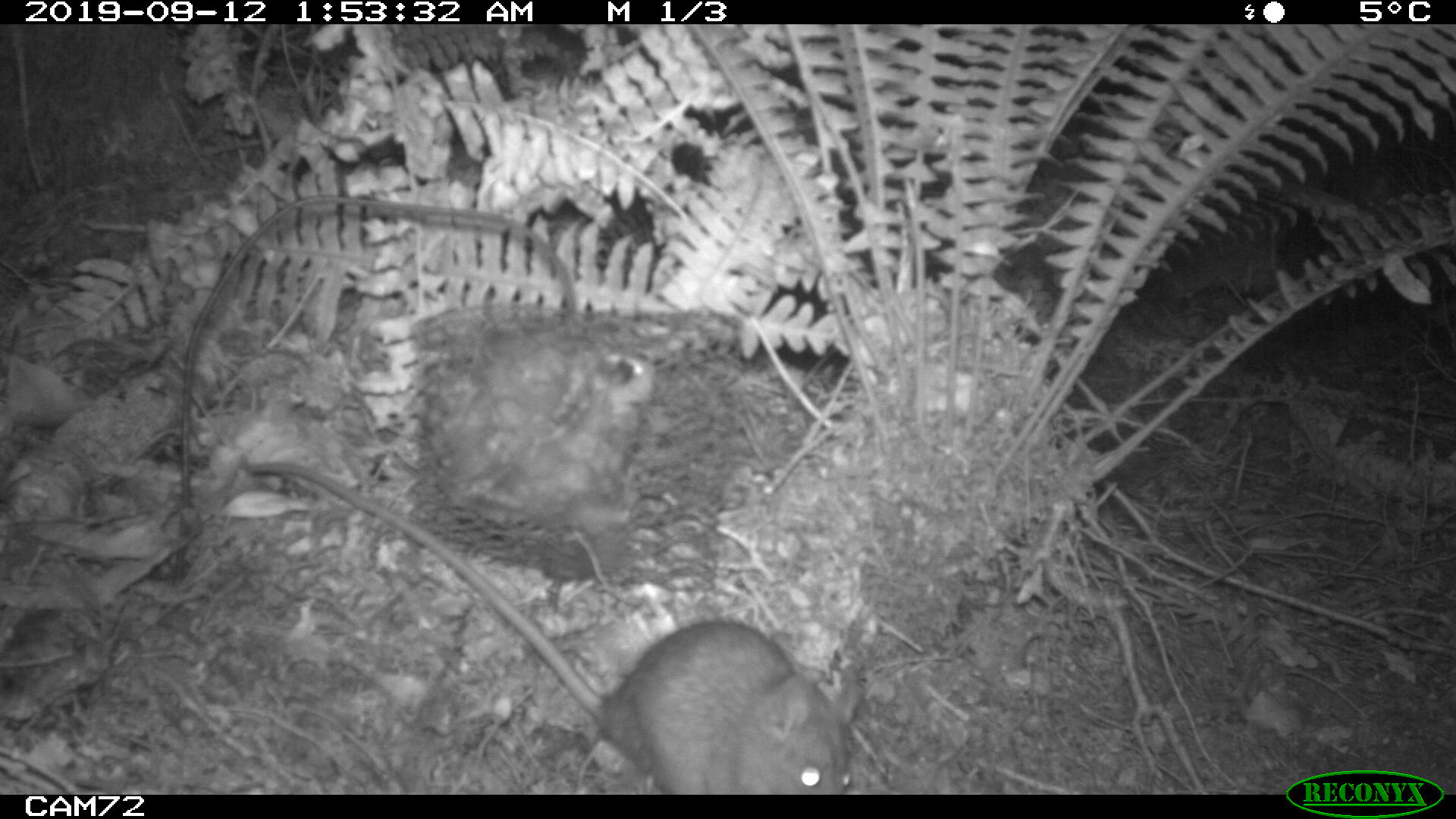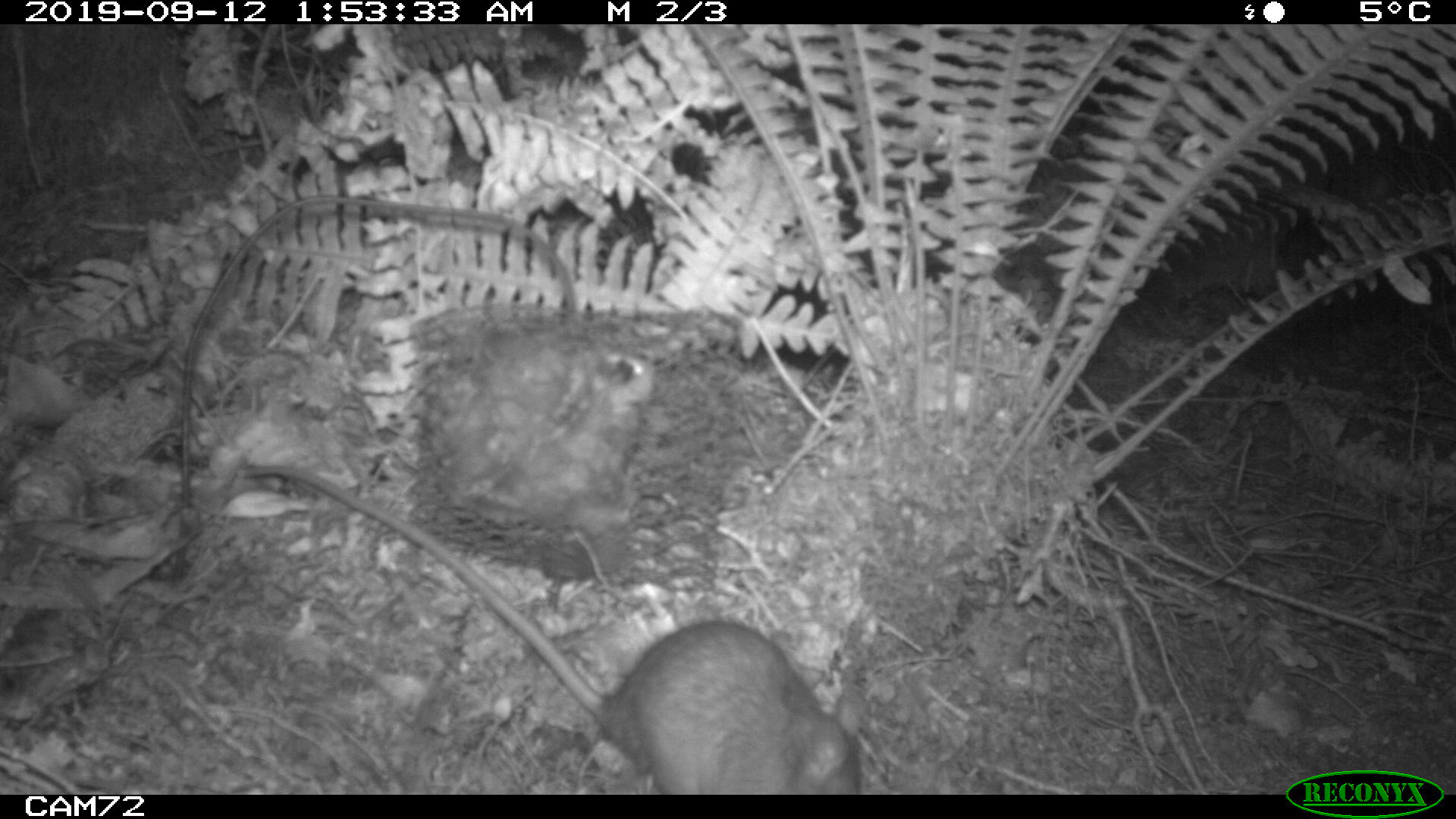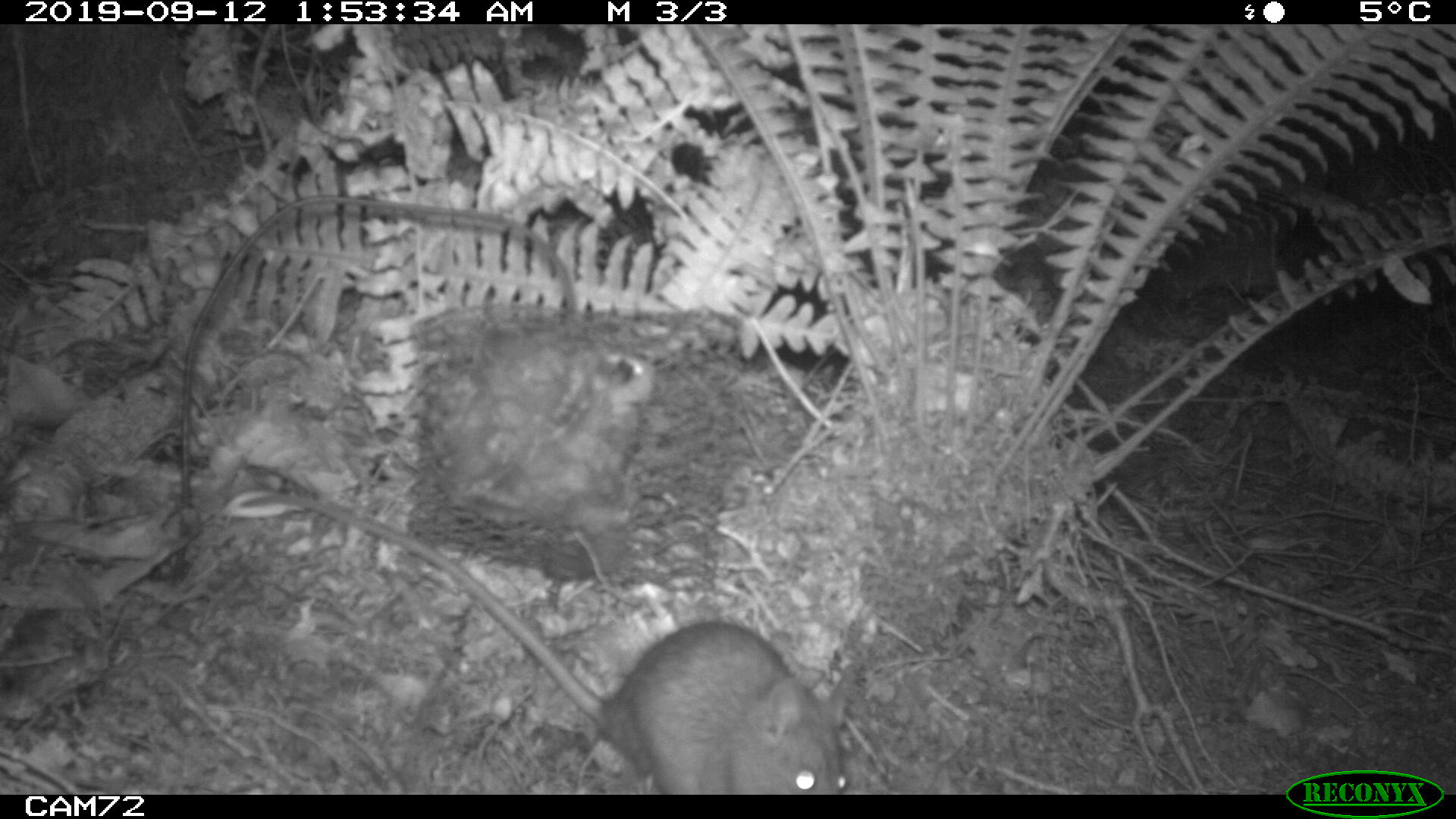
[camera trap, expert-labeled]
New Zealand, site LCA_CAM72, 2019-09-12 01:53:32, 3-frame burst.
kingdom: Animalia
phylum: Chordata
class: Mammalia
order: Rodentia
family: Muridae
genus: Rattus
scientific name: Rattus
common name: rat